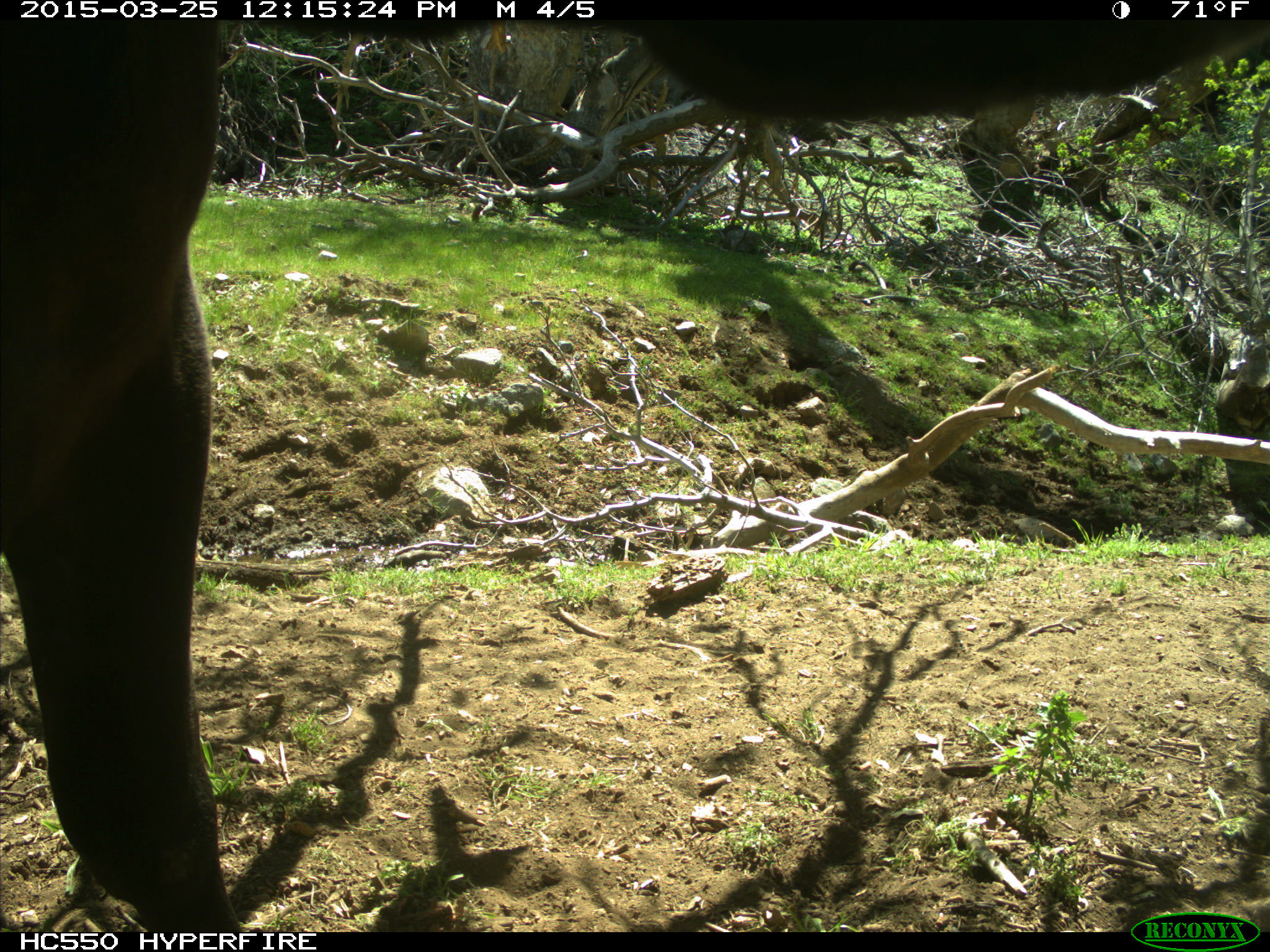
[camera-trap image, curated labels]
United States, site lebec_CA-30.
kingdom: Animalia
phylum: Chordata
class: Mammalia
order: Artiodactyla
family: Bovidae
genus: Bos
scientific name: Bos taurus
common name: domestic cow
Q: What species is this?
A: Bos taurus (domestic cow).